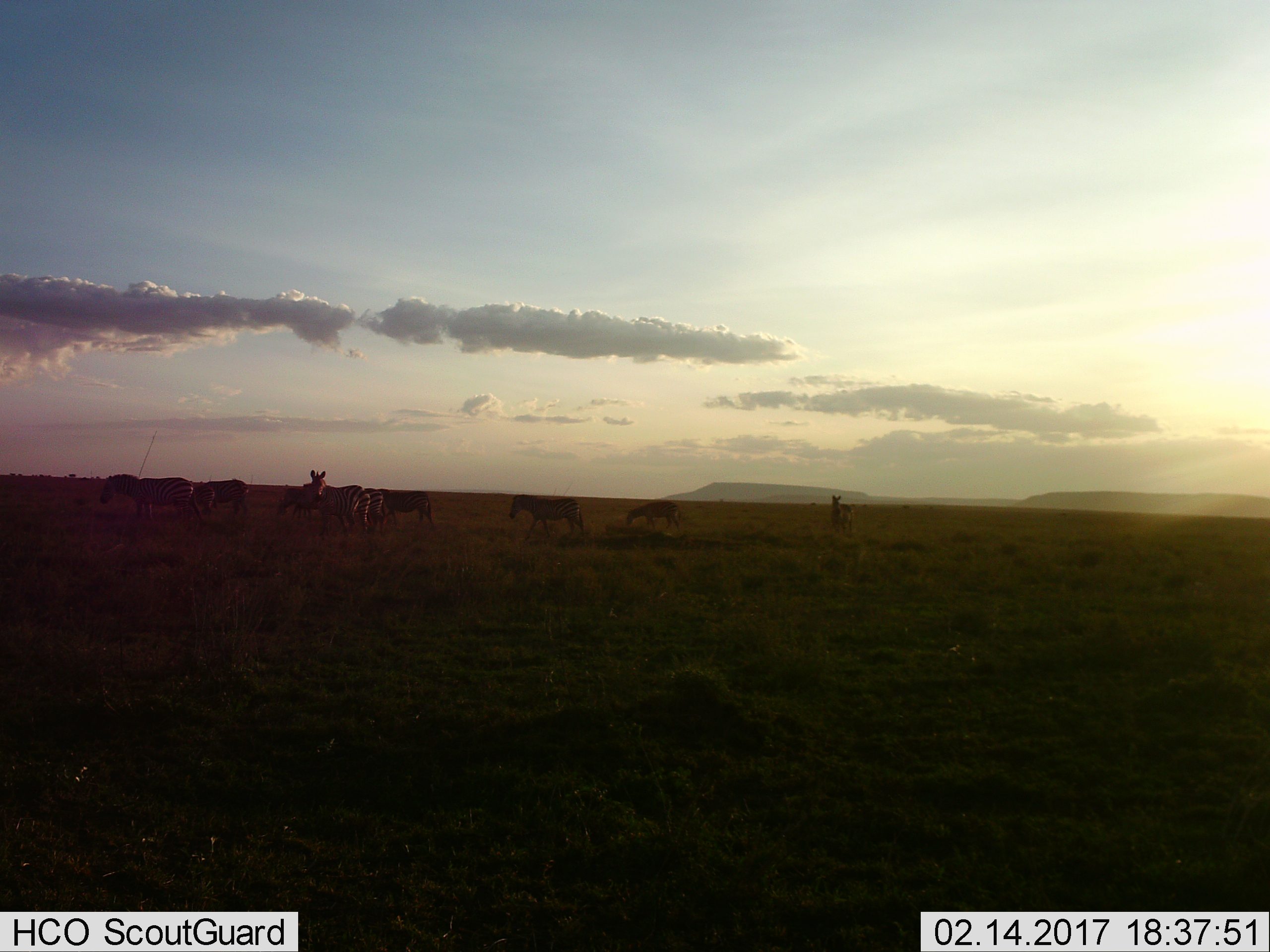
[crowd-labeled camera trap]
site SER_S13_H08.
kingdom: Animalia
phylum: Chordata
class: Mammalia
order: Perissodactyla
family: Equidae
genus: Equus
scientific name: Equus quagga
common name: plains zebra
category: zebraplains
Zebraplains (plains zebra) (Equus quagga), count 8. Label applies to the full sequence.